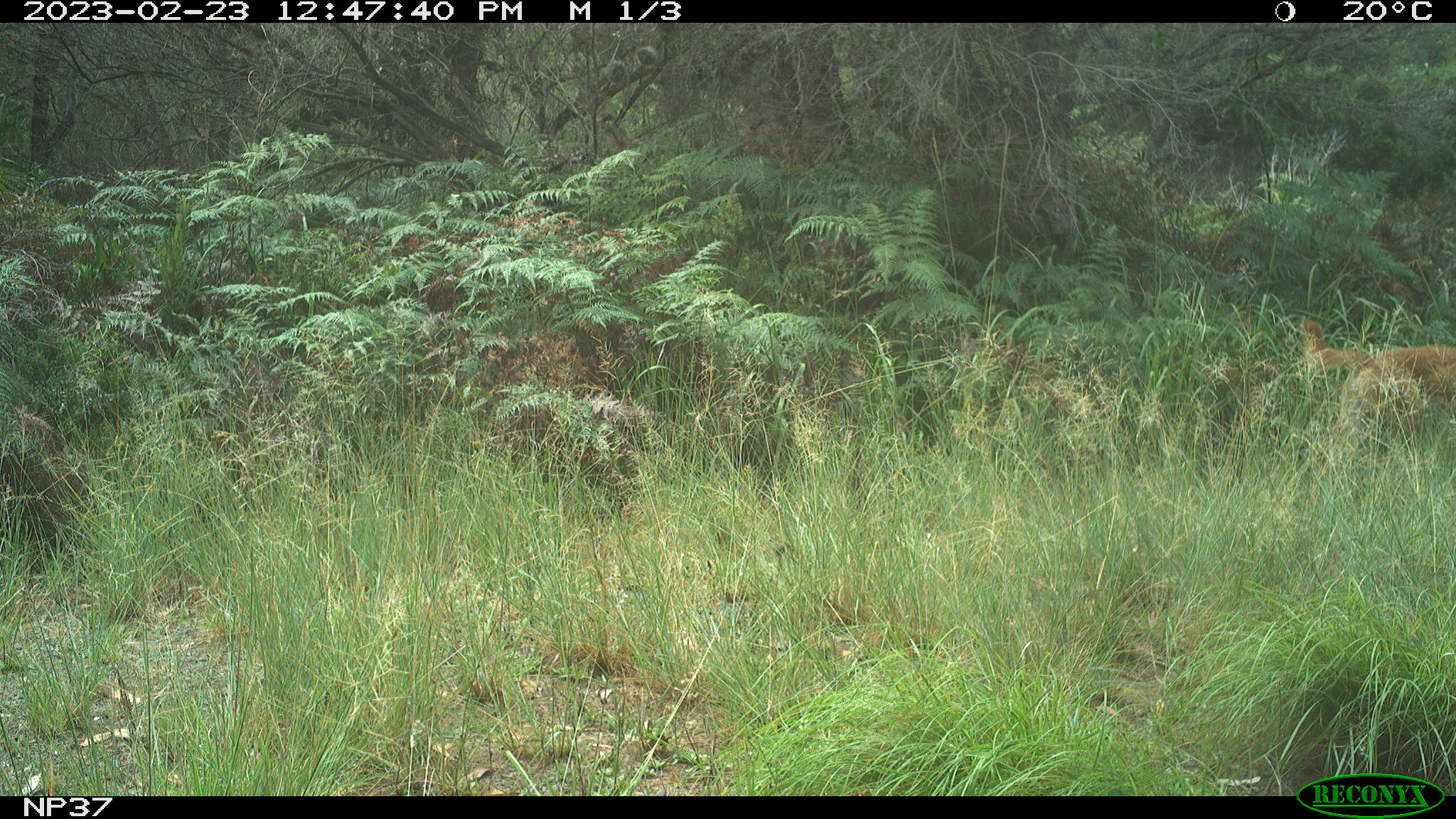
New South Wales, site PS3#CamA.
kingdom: Animalia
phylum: Chordata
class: Mammalia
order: Carnivora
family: Canidae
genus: Canis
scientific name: Canis familiaris dingo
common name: dingo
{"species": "dingo (Canis familiaris dingo)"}